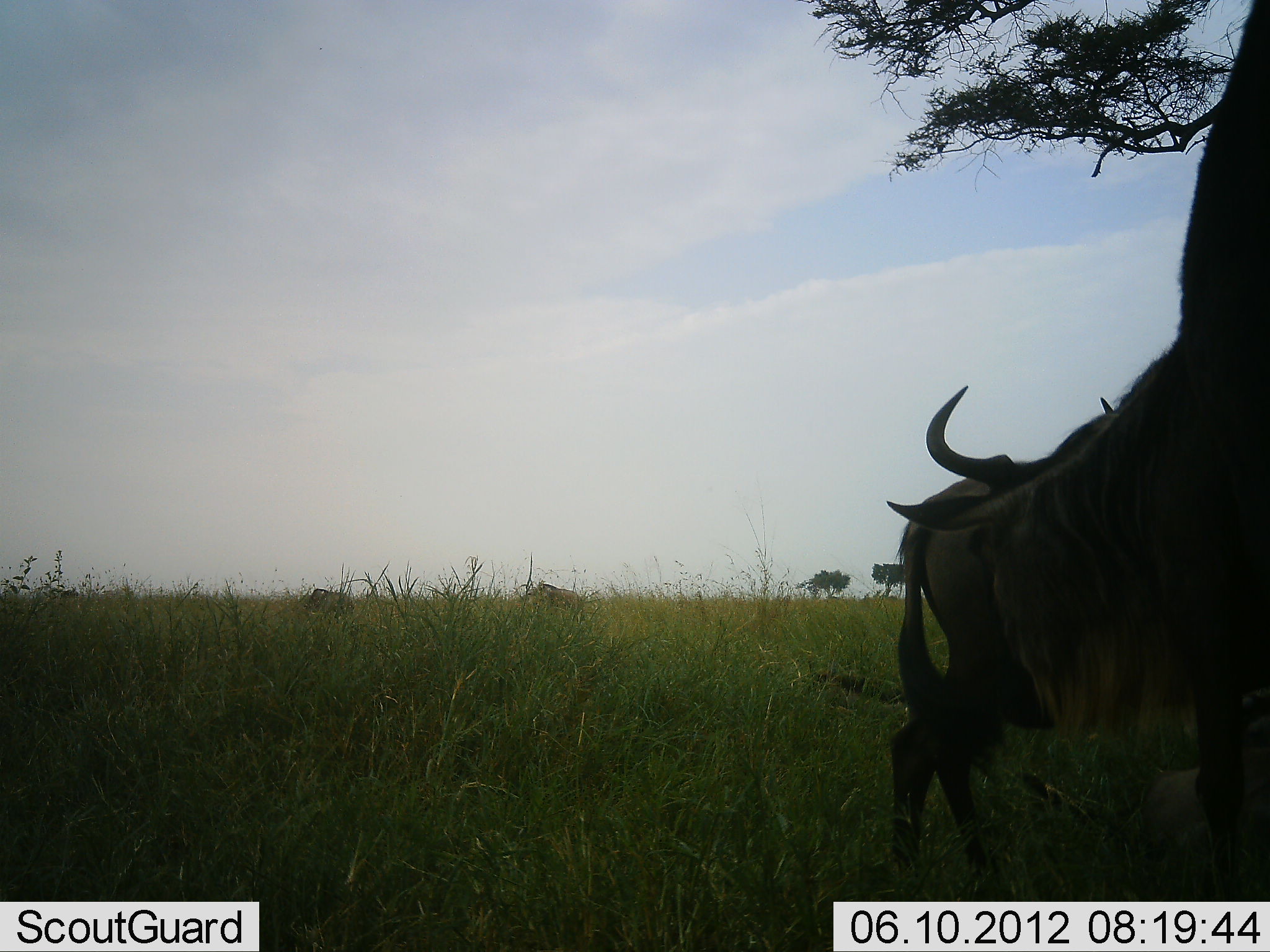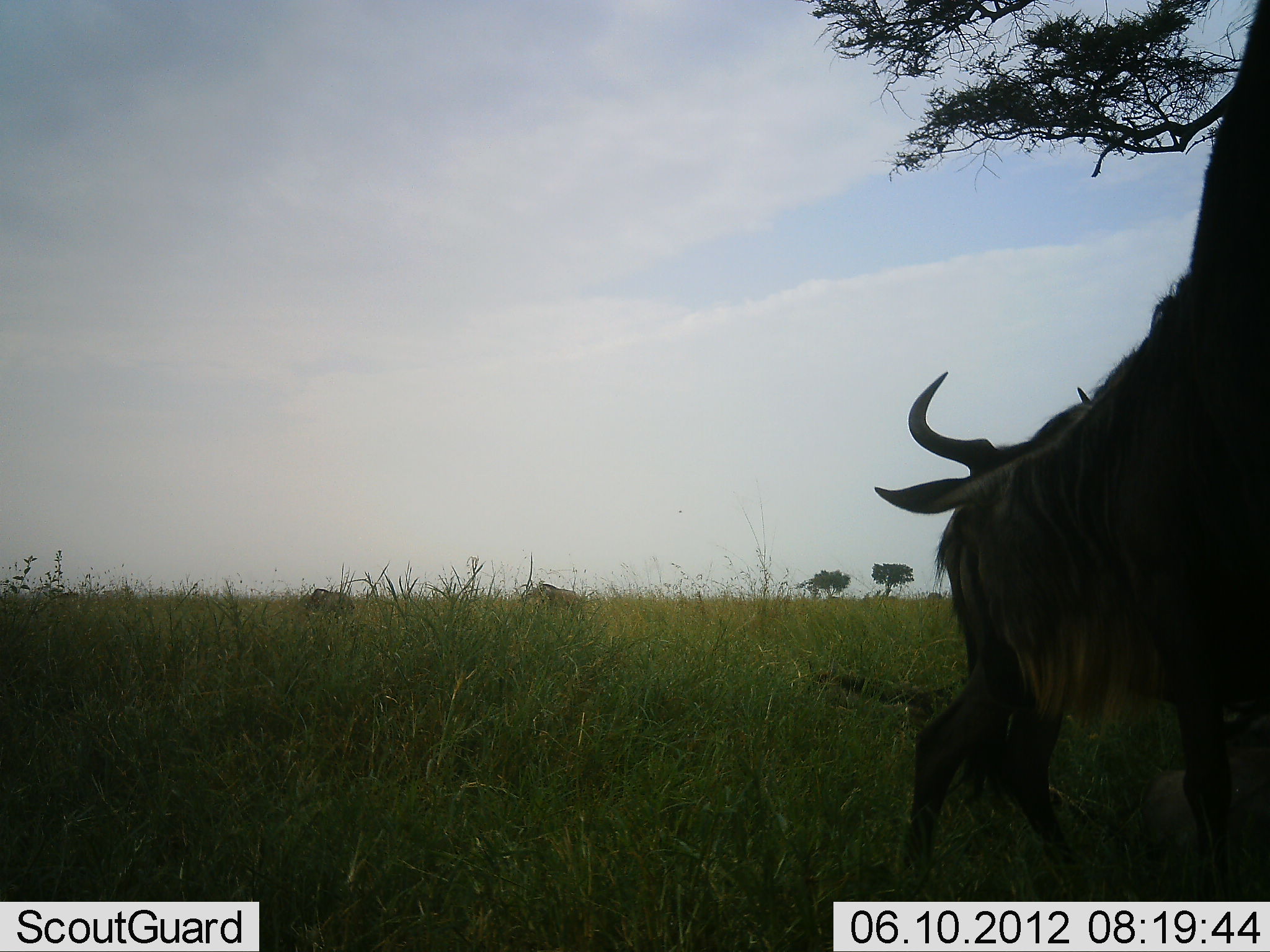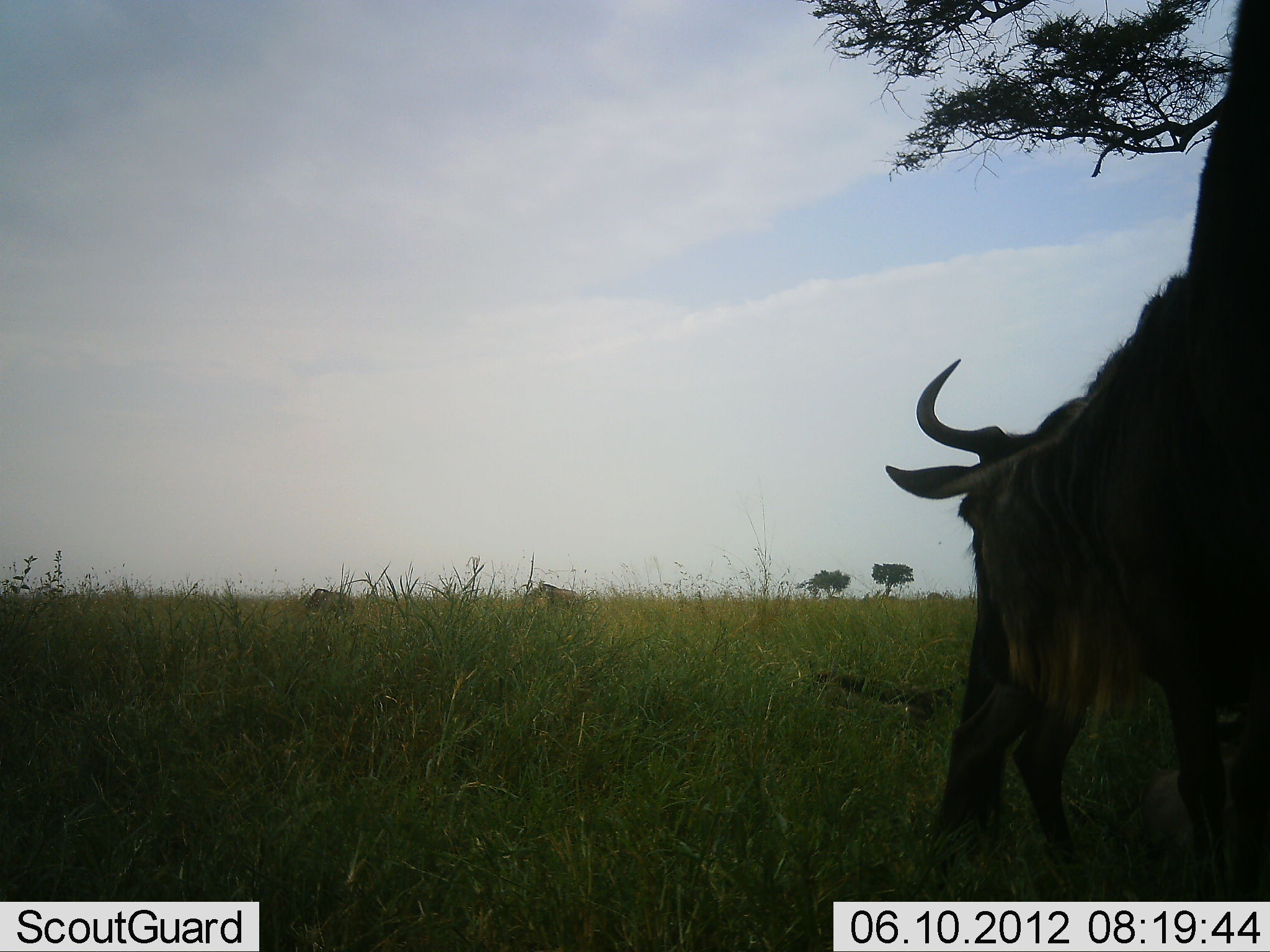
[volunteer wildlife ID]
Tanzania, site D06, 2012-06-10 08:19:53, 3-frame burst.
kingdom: Animalia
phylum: Chordata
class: Mammalia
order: Artiodactyla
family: Bovidae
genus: Connochaetes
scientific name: Connochaetes taurinus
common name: blue wildebeest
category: wildebeest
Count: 2.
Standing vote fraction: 55%.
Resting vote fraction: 18%.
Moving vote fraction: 18%.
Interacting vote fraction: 36%.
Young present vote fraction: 18%.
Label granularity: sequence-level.